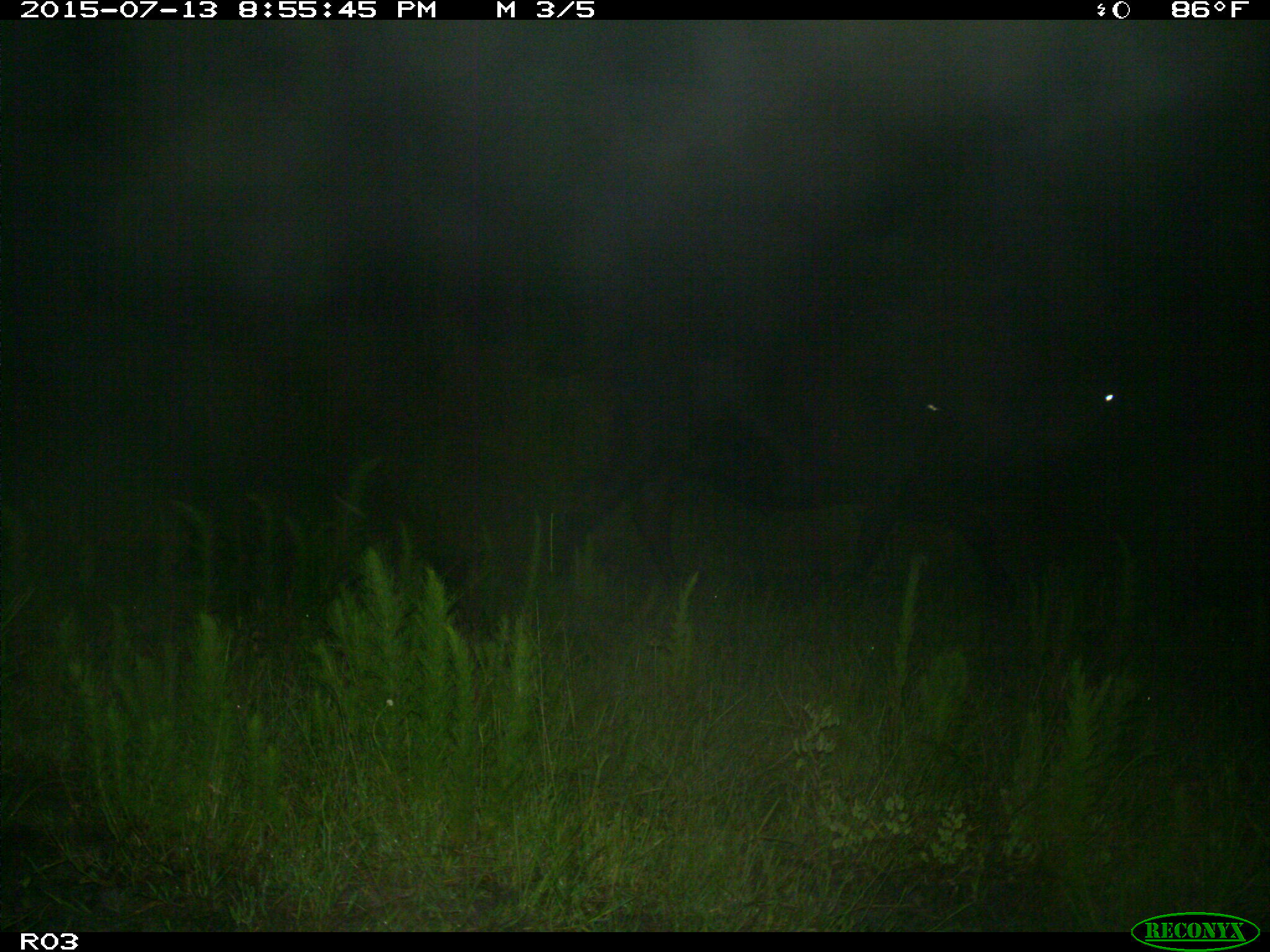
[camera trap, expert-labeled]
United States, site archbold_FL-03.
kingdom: Animalia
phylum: Chordata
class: Mammalia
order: Artiodactyla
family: Bovidae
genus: Bos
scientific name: Bos taurus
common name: domestic cow